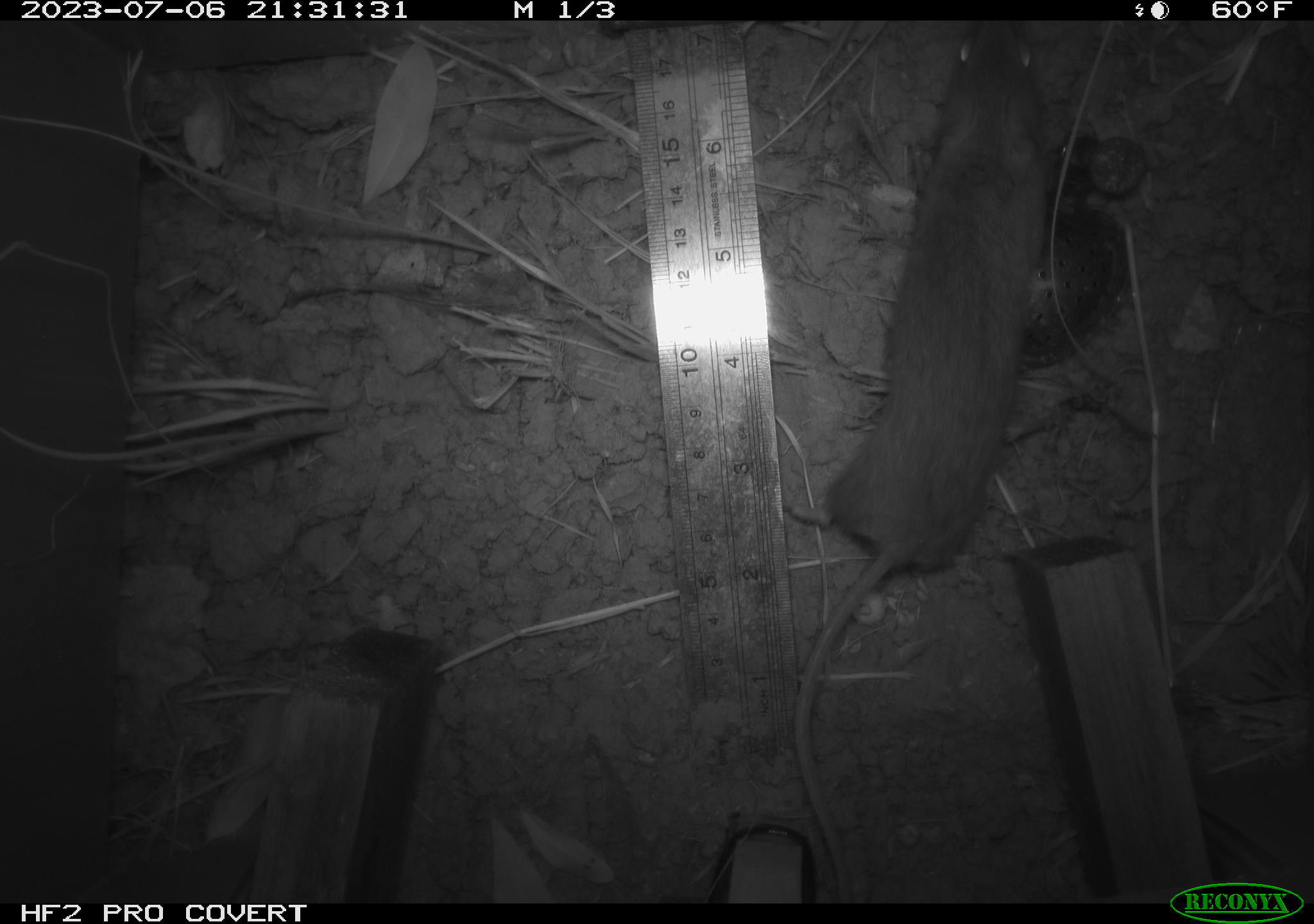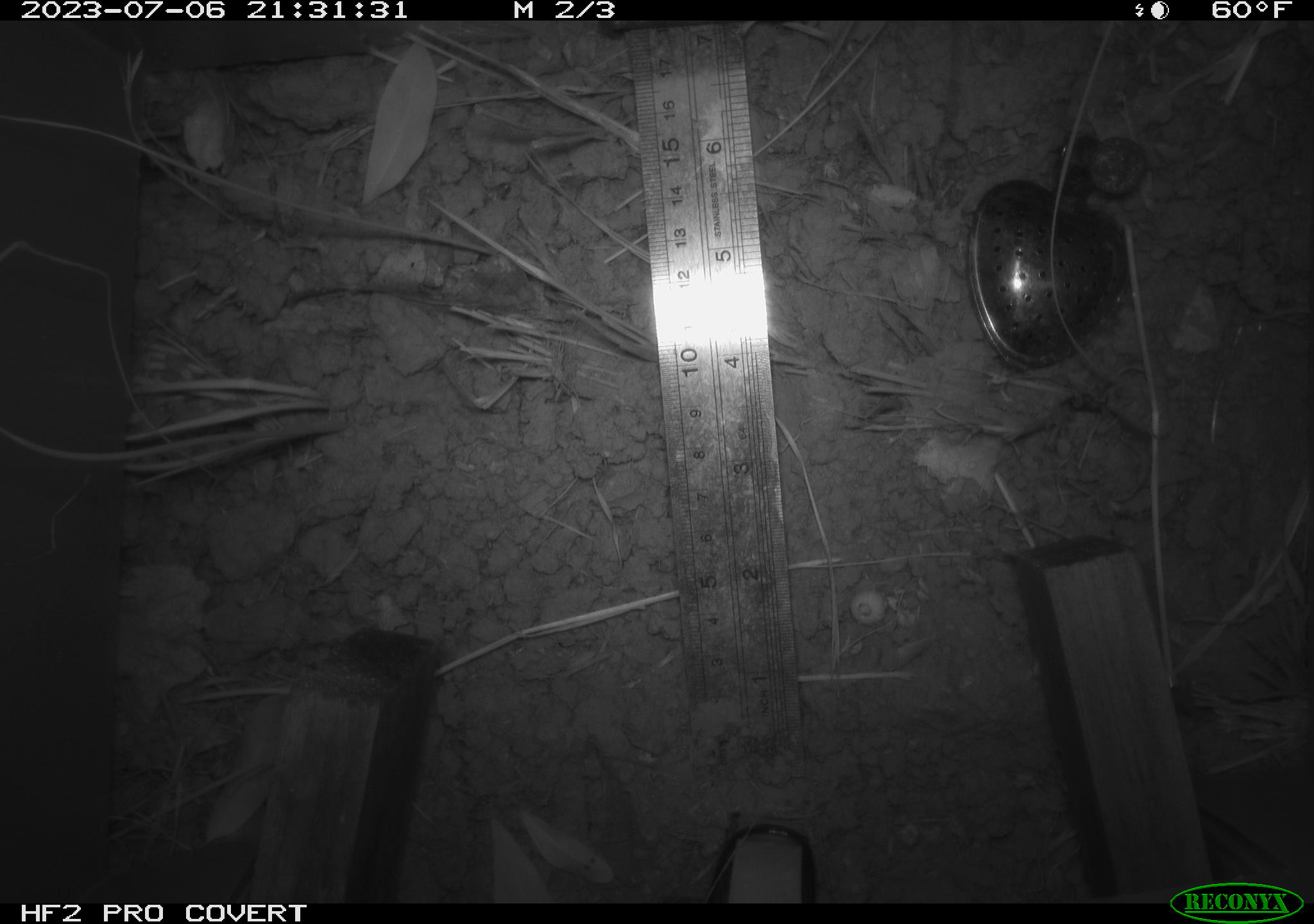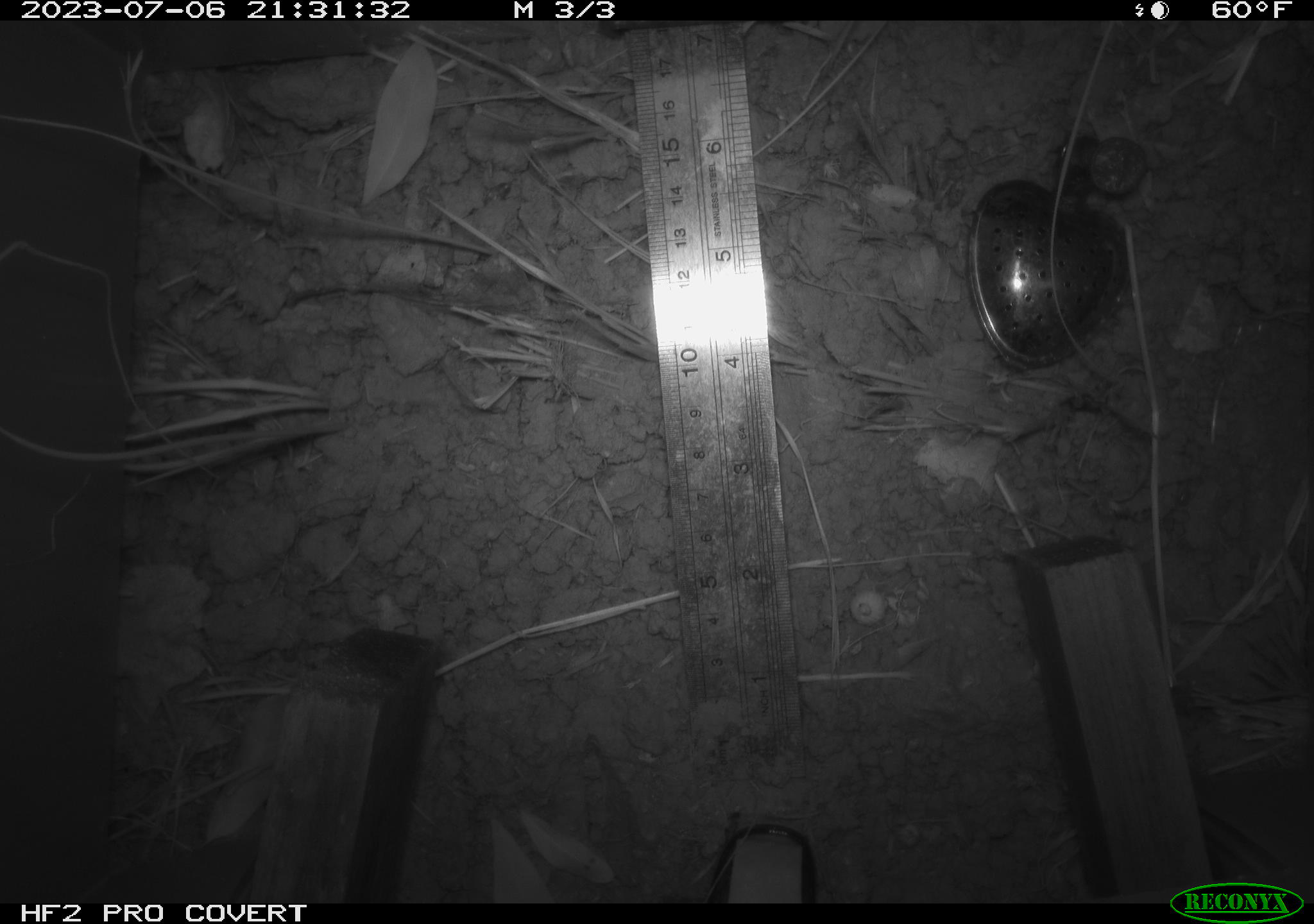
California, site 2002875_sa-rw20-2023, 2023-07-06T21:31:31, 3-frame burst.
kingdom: Animalia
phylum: Chordata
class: Mammalia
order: Rodentia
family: Cricetidae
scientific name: Arvicolinae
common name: voles, lemmings, and muskrats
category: arvicolinae subfamily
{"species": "arvicolinae subfamily (voles, lemmings, and muskrats) (Arvicolinae)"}